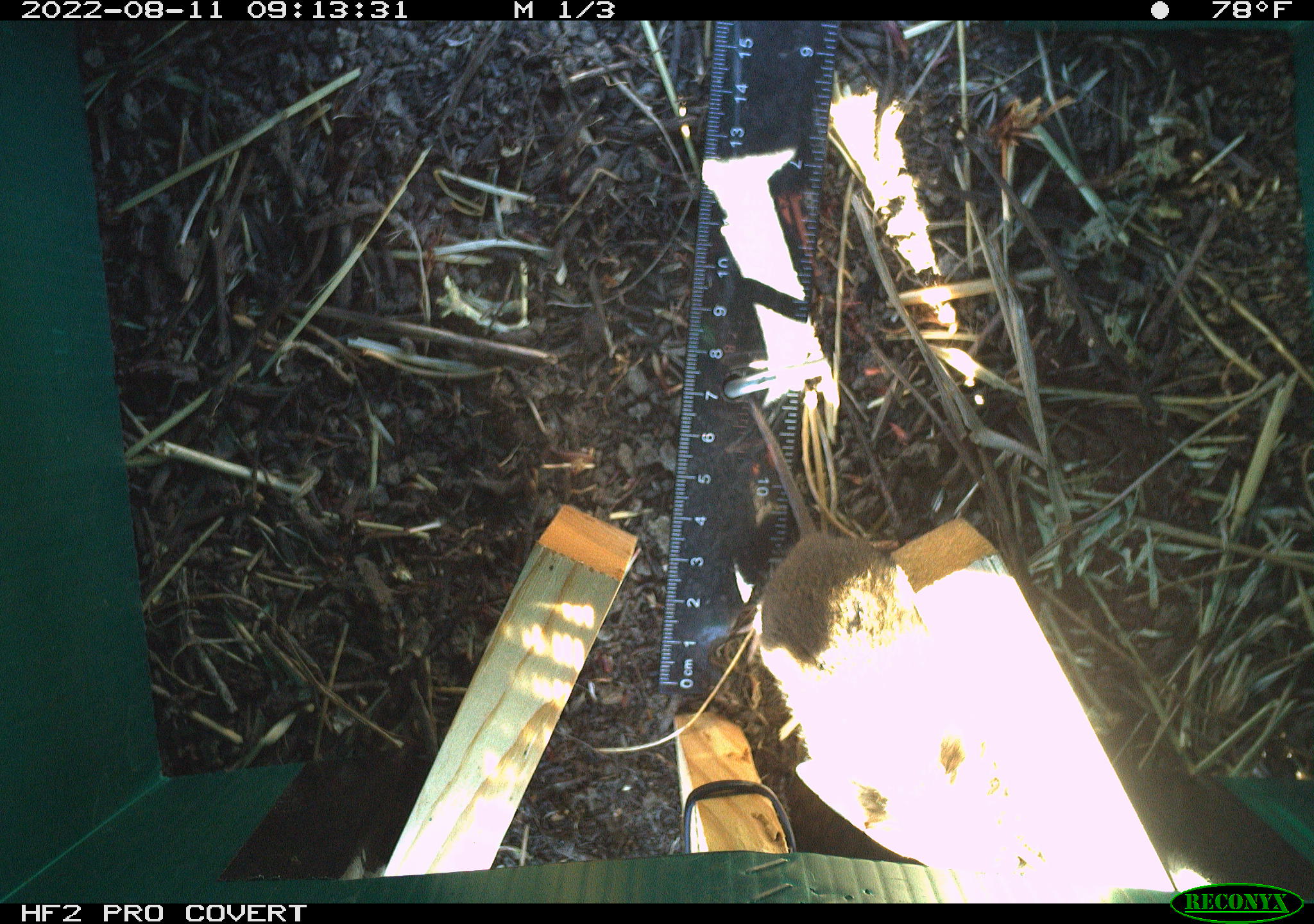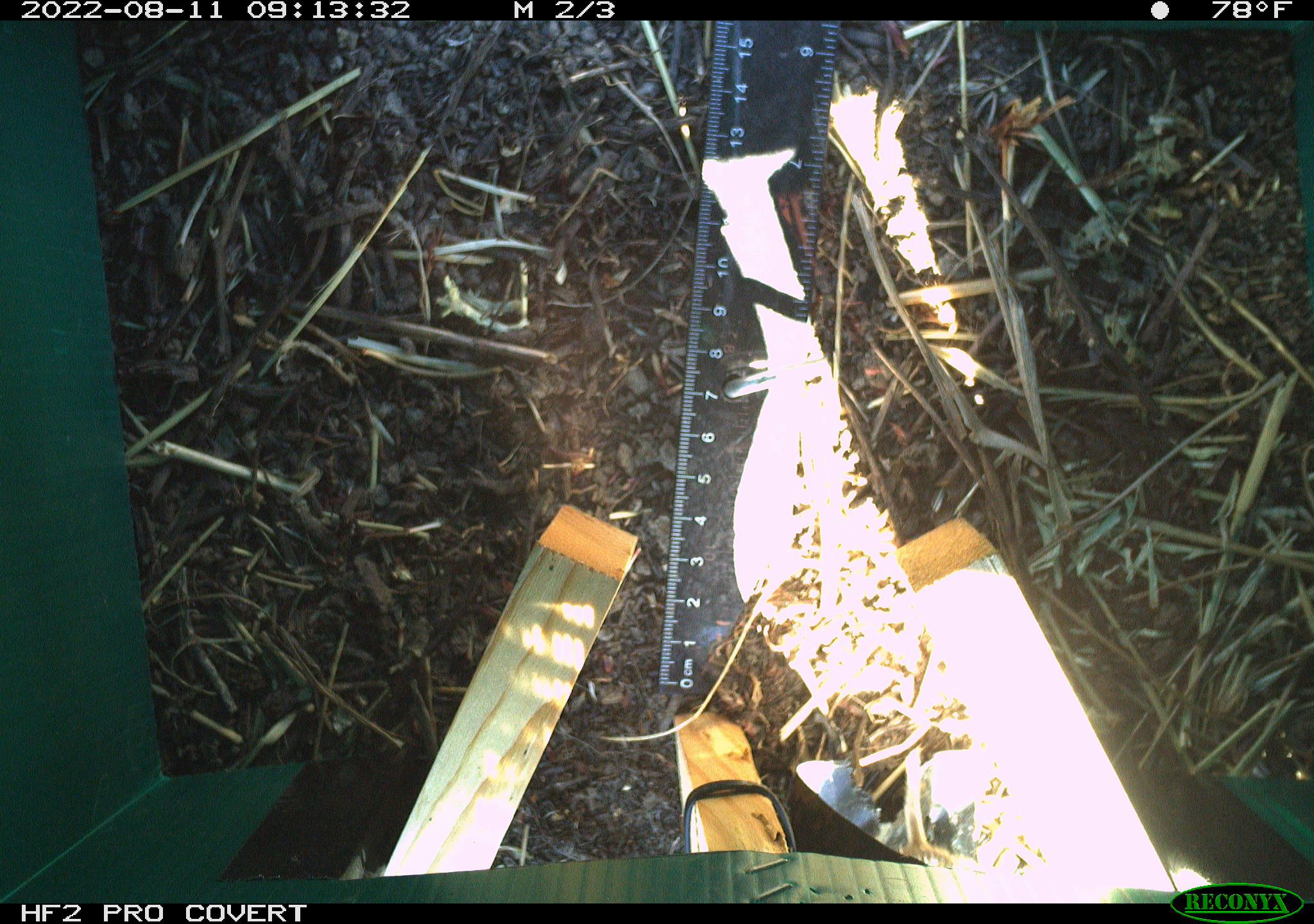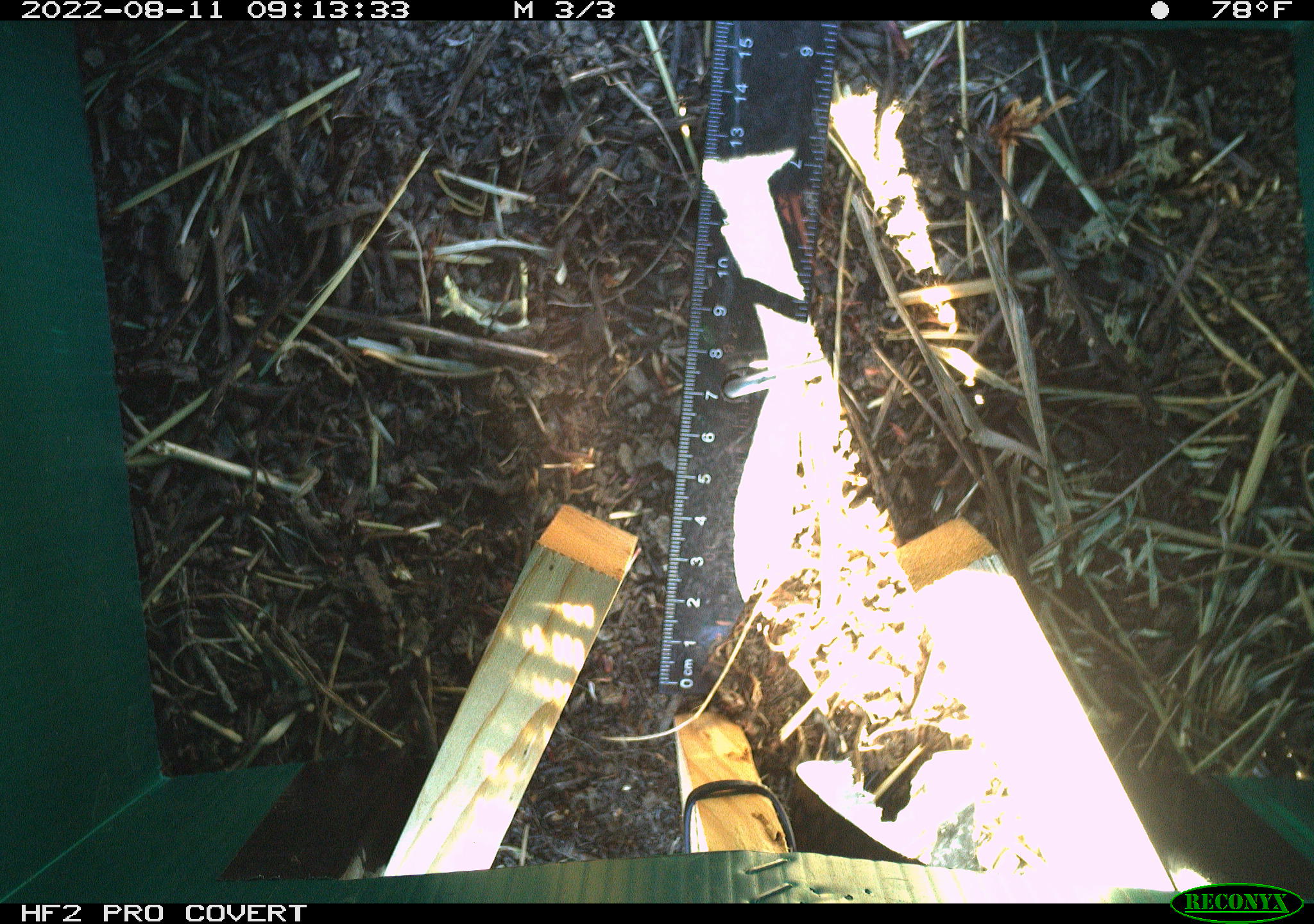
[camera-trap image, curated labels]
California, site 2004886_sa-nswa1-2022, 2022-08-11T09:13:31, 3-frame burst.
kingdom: Animalia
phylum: Chordata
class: Mammalia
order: Rodentia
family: Cricetidae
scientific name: Cricetidae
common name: hamsters, voles, lemmings, and allies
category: cricetidae family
Cricetidae family (hamsters, voles, lemmings, and allies) (Cricetidae).